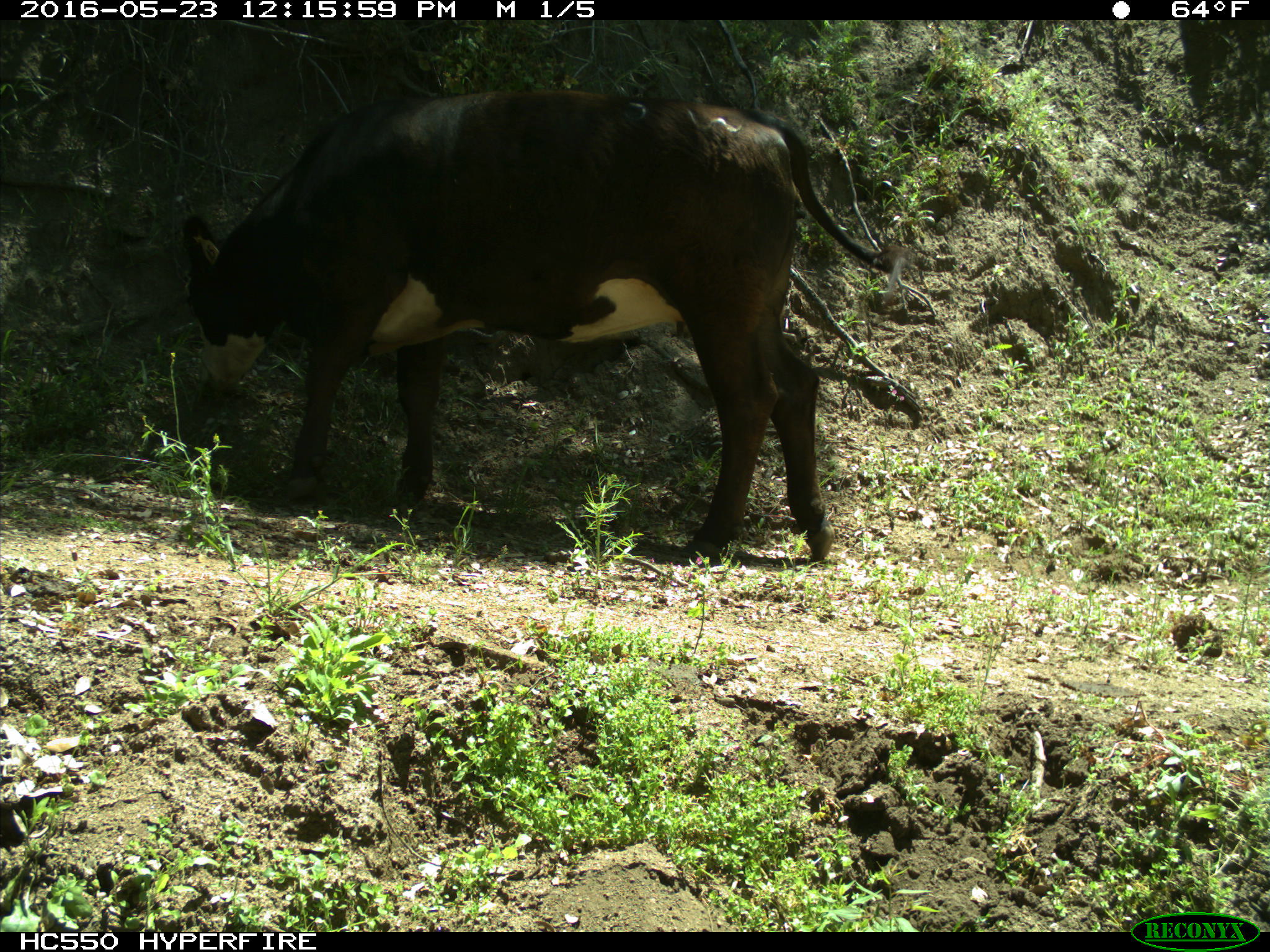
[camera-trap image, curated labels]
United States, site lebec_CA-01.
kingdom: Animalia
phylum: Chordata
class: Mammalia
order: Artiodactyla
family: Bovidae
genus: Bos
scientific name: Bos taurus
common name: domestic cow